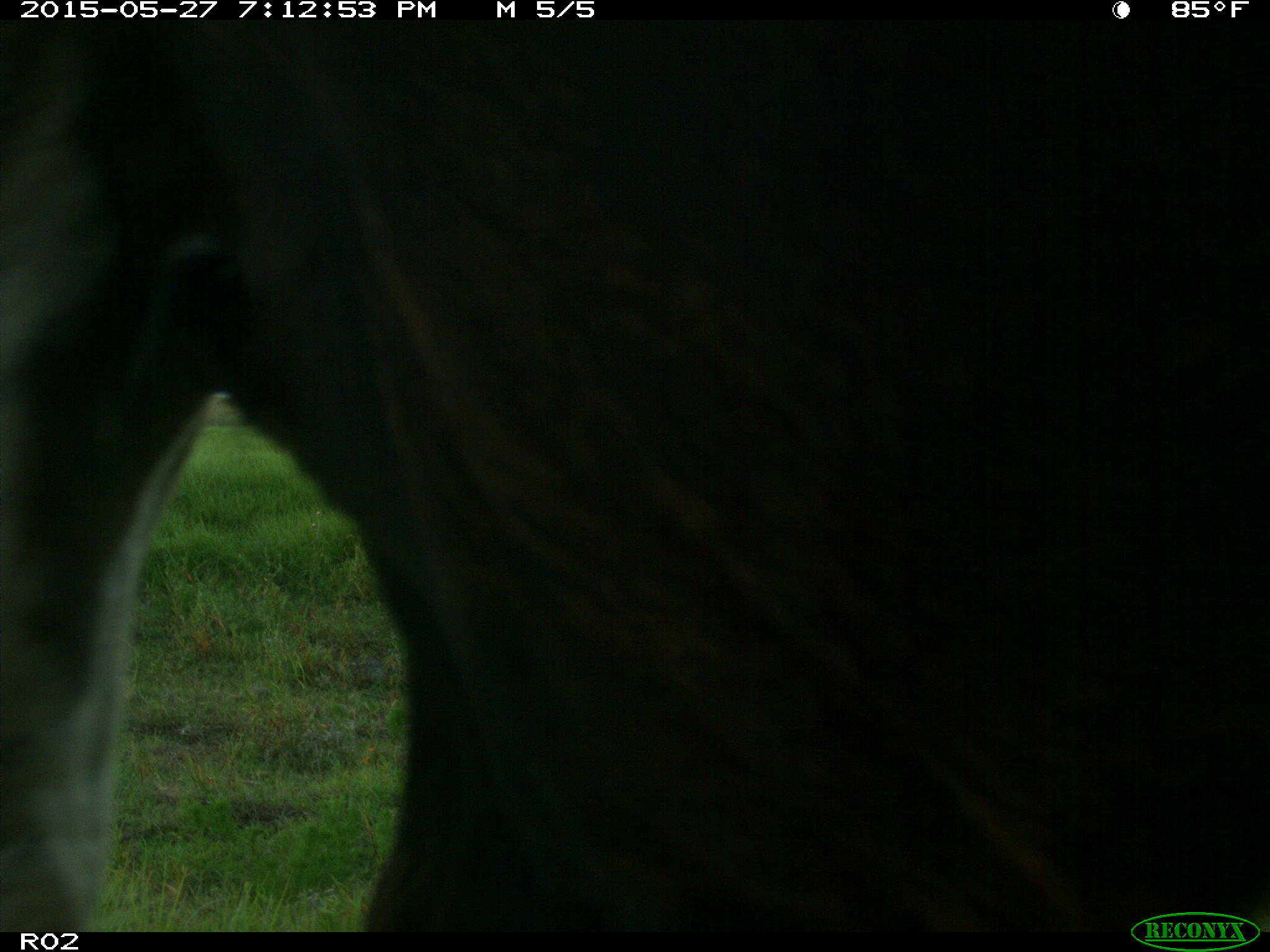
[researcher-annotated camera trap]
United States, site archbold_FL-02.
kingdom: Animalia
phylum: Chordata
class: Mammalia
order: Artiodactyla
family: Bovidae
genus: Bos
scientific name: Bos taurus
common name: domestic cow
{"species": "Bos taurus (domestic cow)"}